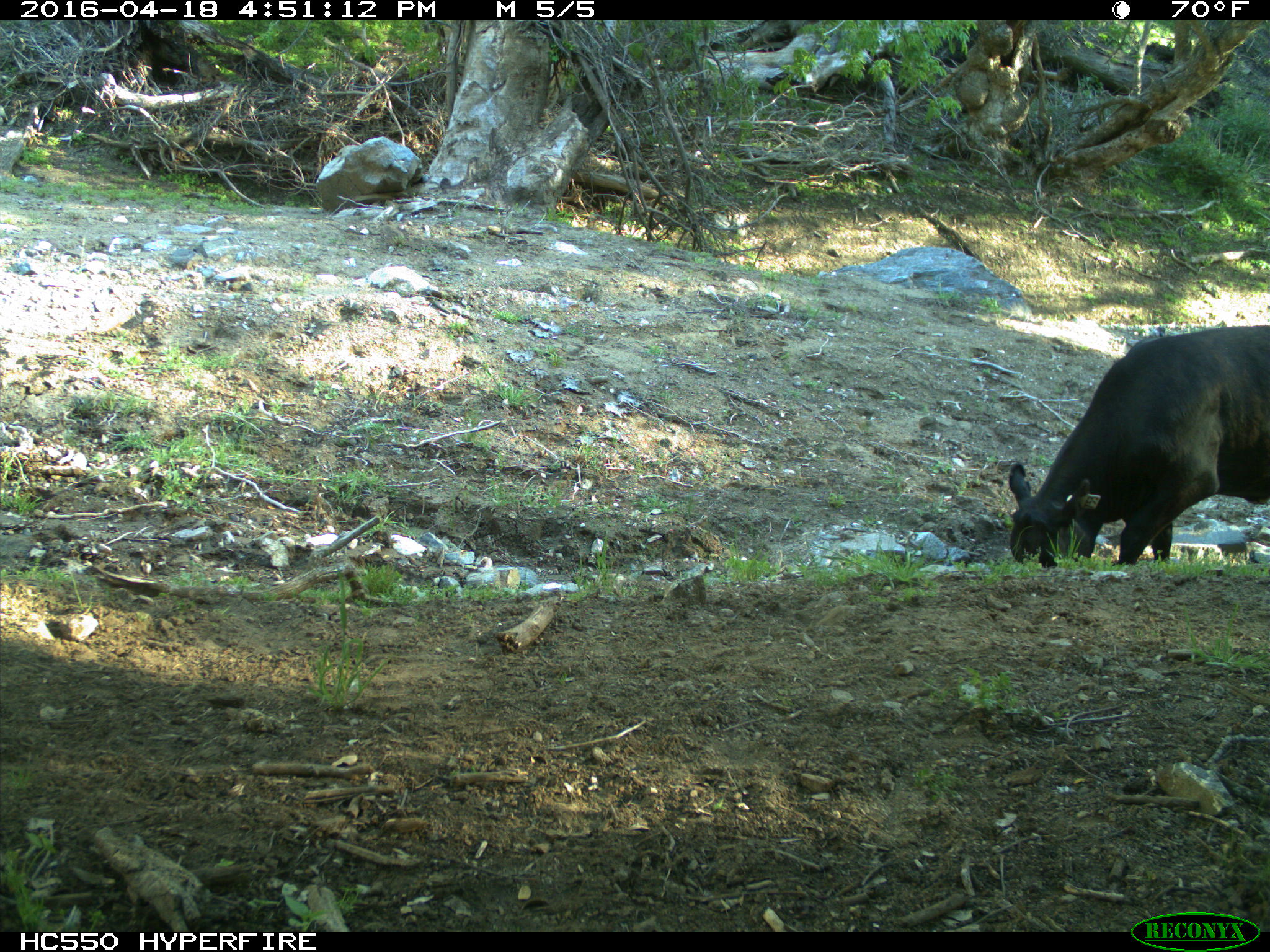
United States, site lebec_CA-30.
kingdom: Animalia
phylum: Chordata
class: Mammalia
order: Artiodactyla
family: Bovidae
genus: Bos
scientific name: Bos taurus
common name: domestic cow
Bos taurus (domestic cow).